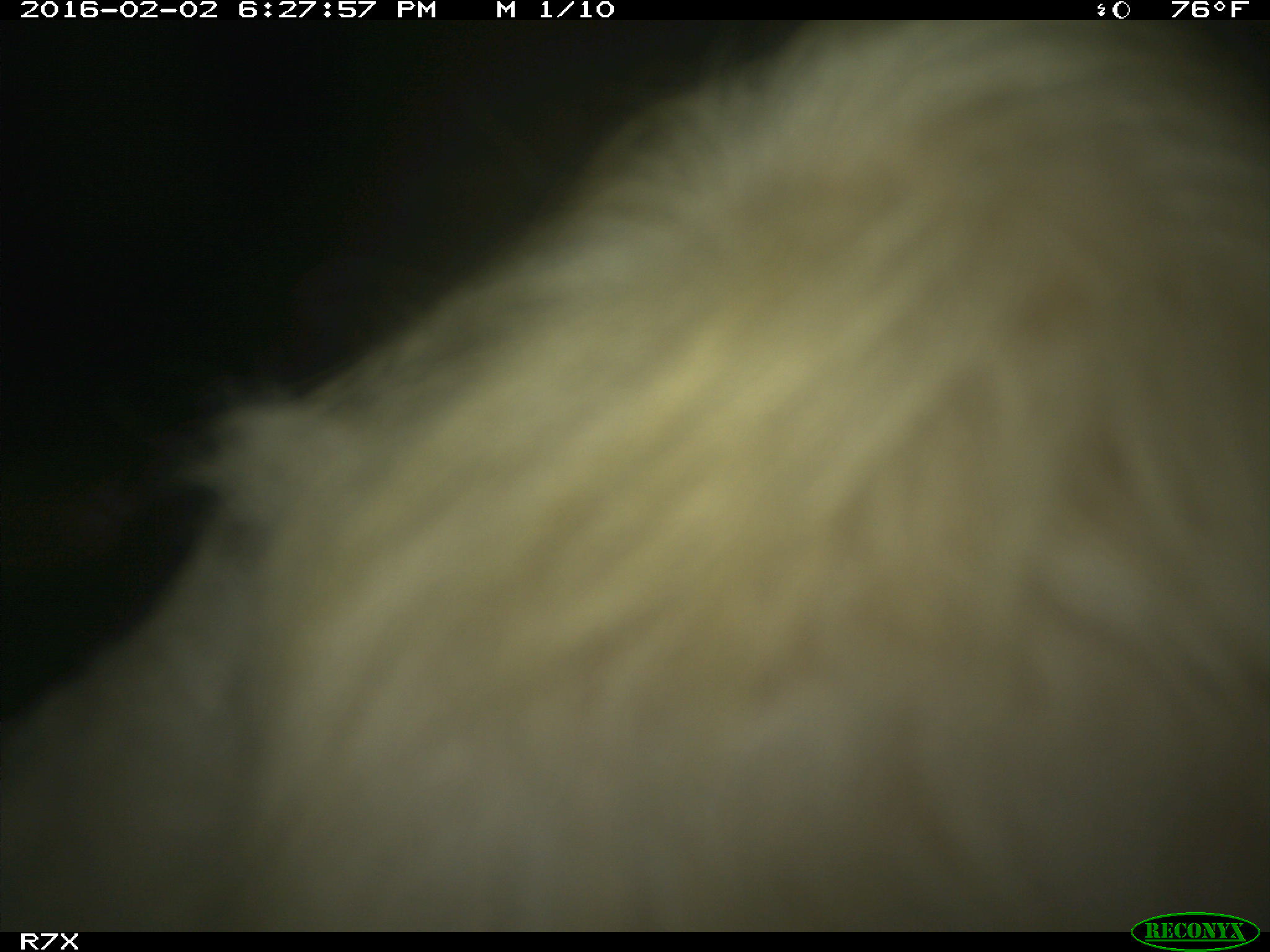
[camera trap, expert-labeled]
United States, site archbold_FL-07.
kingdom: Animalia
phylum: Chordata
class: Mammalia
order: Artiodactyla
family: Bovidae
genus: Bos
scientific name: Bos taurus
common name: domestic cow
Bos taurus (domestic cow).